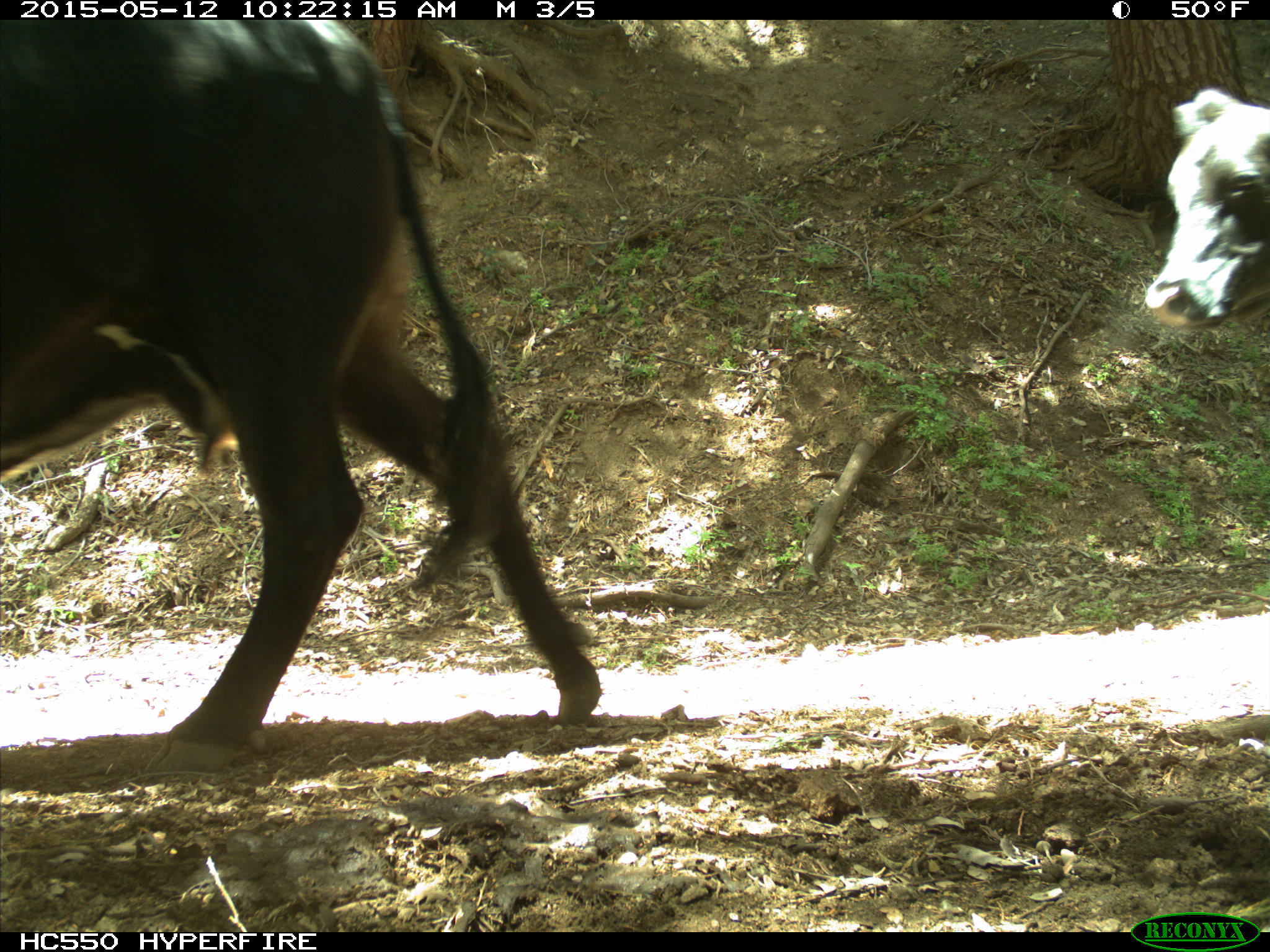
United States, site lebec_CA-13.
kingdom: Animalia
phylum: Chordata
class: Mammalia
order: Artiodactyla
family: Bovidae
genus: Bos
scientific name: Bos taurus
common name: domestic cow